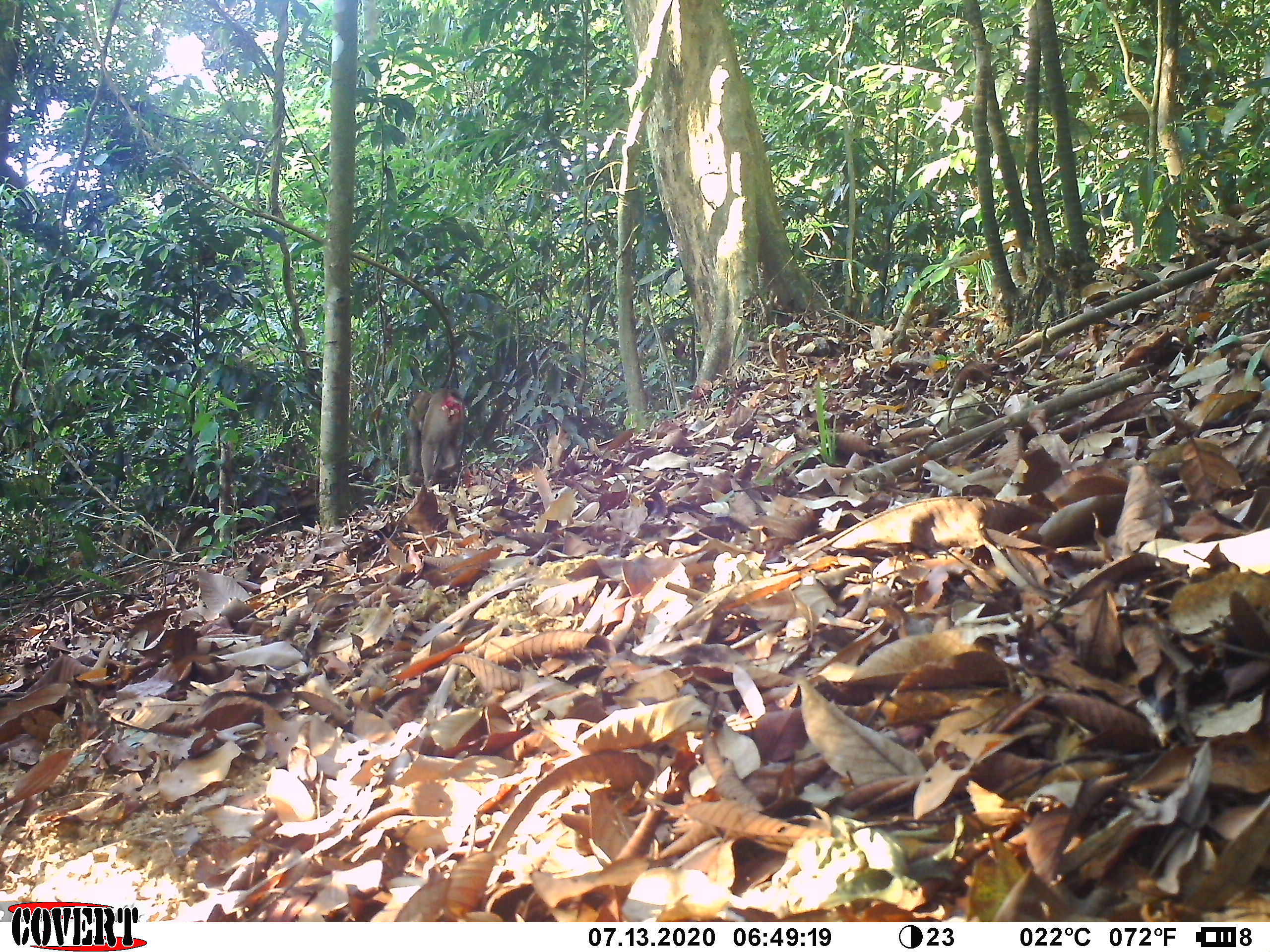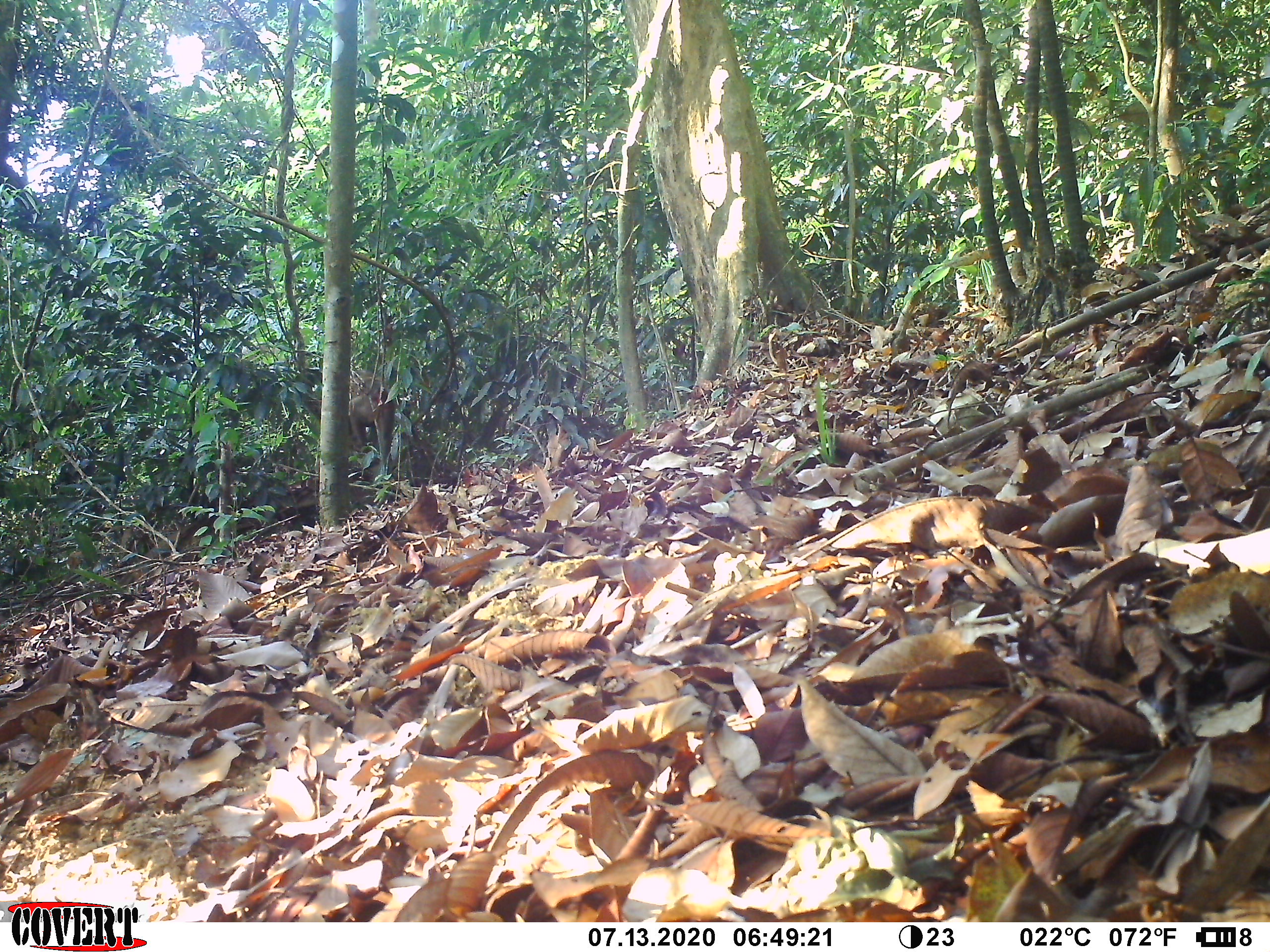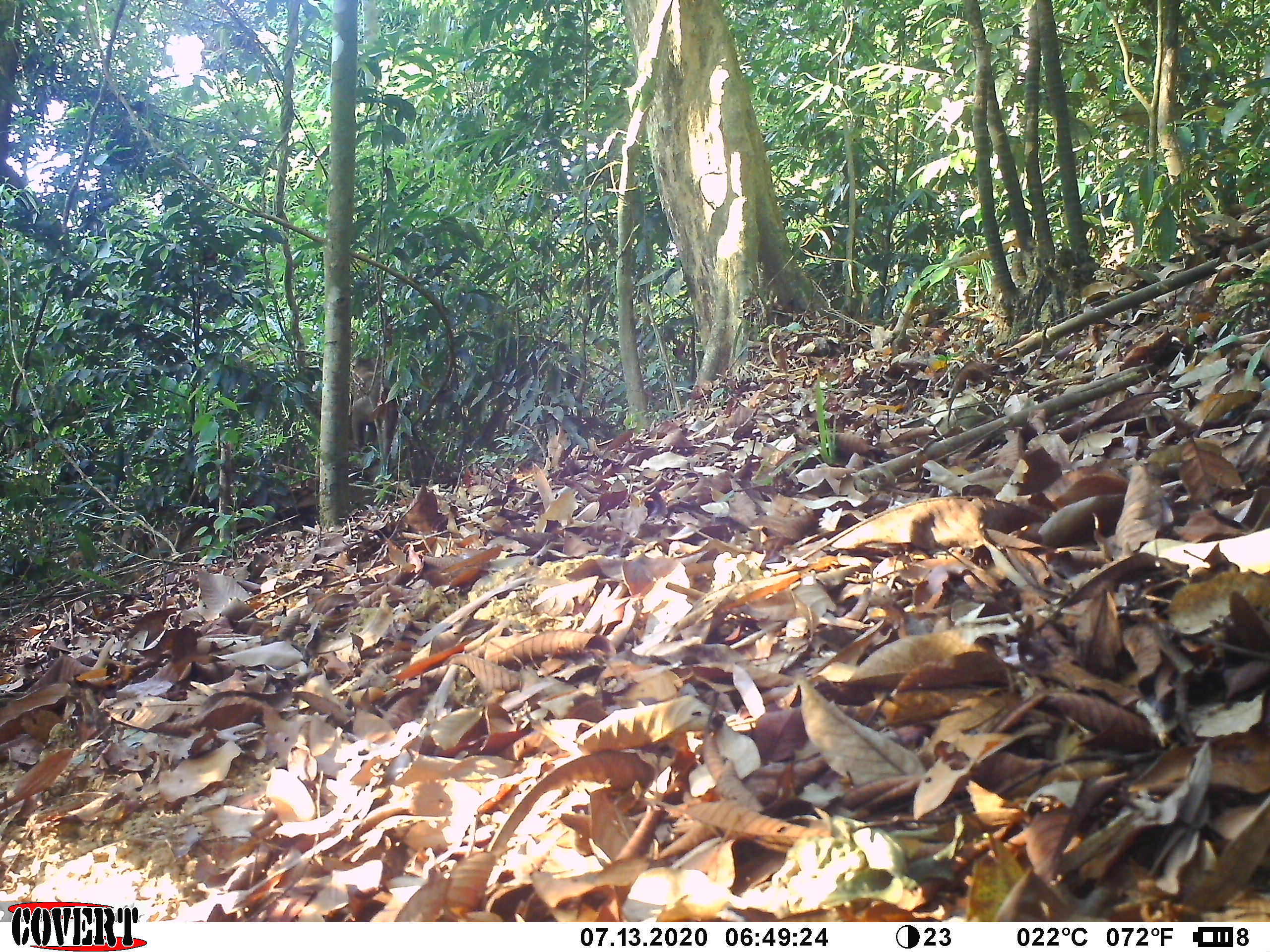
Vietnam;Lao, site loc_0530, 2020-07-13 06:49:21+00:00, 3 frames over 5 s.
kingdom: Animalia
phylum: Chordata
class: Mammalia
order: Primates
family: Cercopithecidae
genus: Macaca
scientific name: Macaca nemestrina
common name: pig-tailed macaque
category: pig tailed macaque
Pig tailed macaque (pig-tailed macaque) (Macaca nemestrina). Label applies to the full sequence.